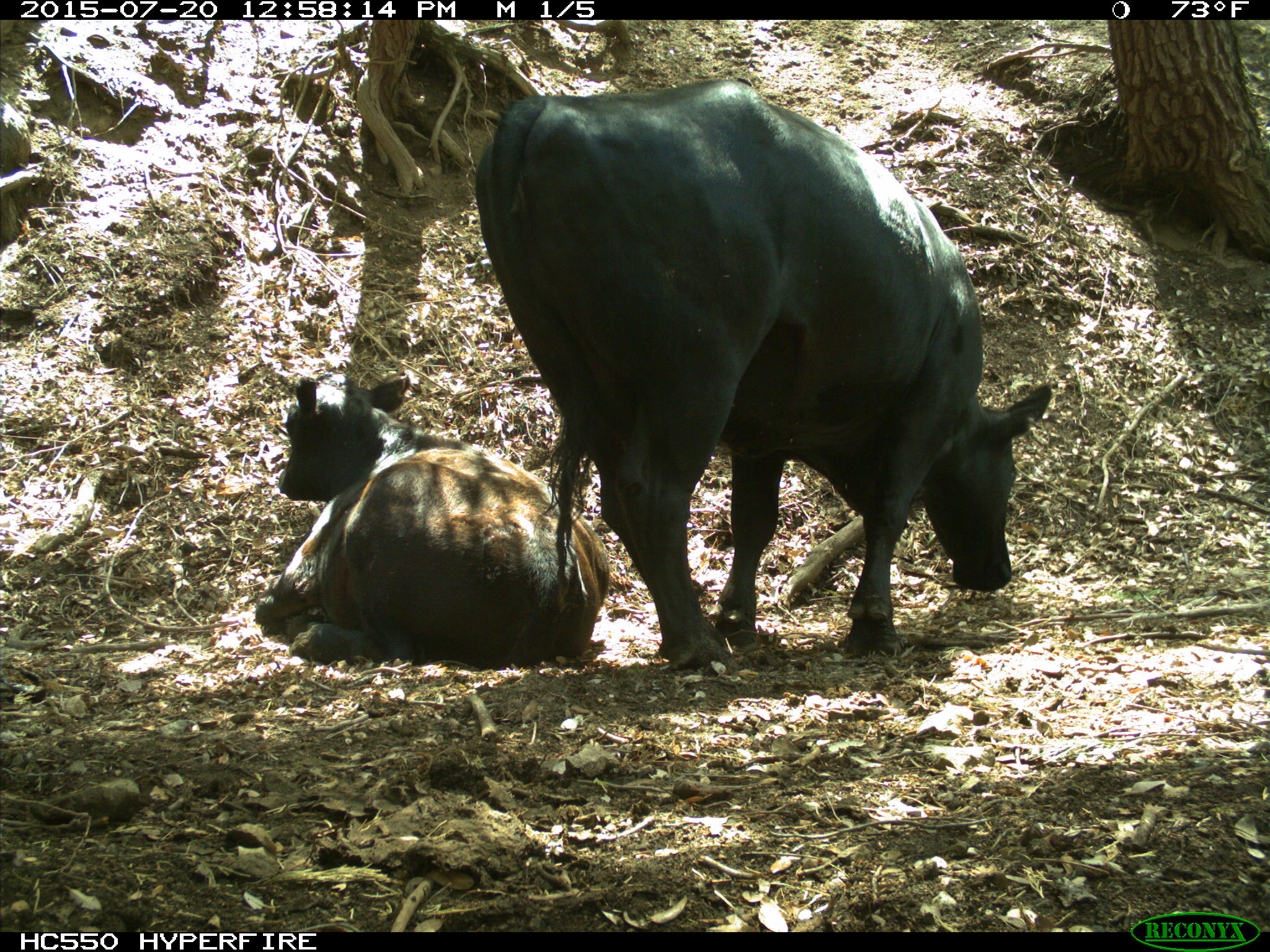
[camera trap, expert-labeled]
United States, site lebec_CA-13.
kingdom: Animalia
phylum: Chordata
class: Mammalia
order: Artiodactyla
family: Bovidae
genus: Bos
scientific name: Bos taurus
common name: domestic cow